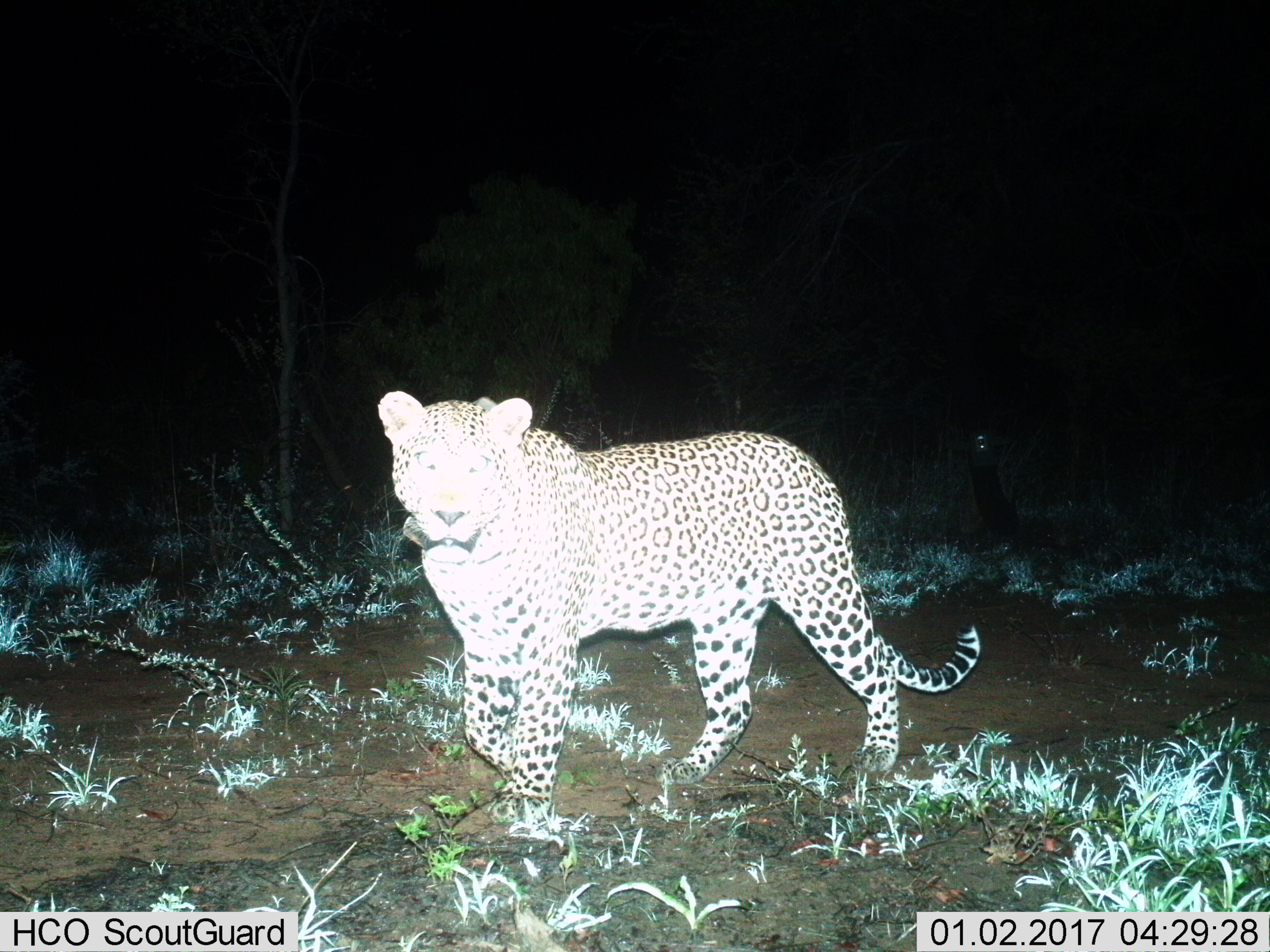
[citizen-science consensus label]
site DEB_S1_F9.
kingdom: Animalia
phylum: Chordata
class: Mammalia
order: Carnivora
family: Felidae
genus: Panthera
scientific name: Panthera pardus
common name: leopard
Leopard (Panthera pardus), count 1. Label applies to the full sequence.